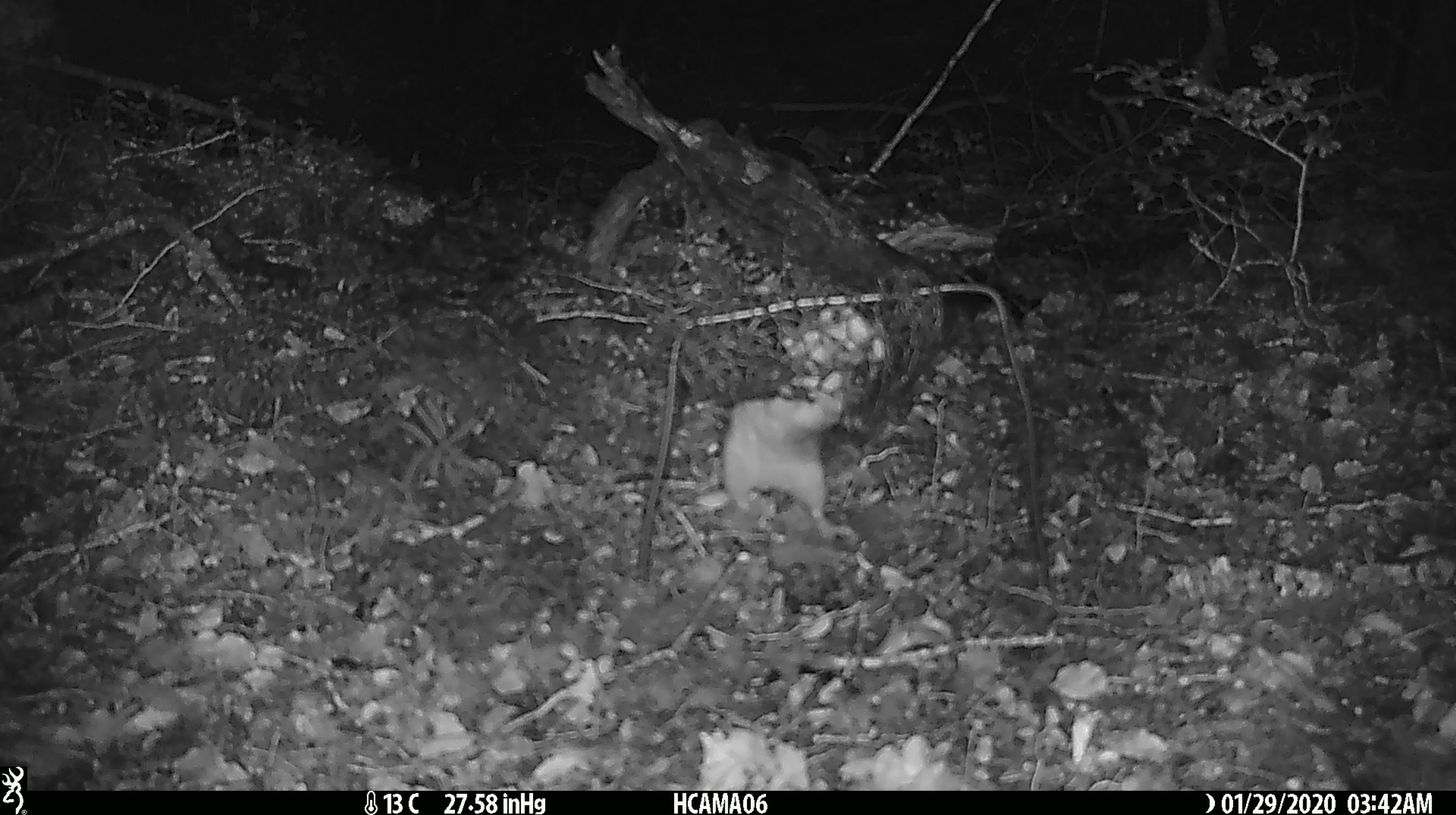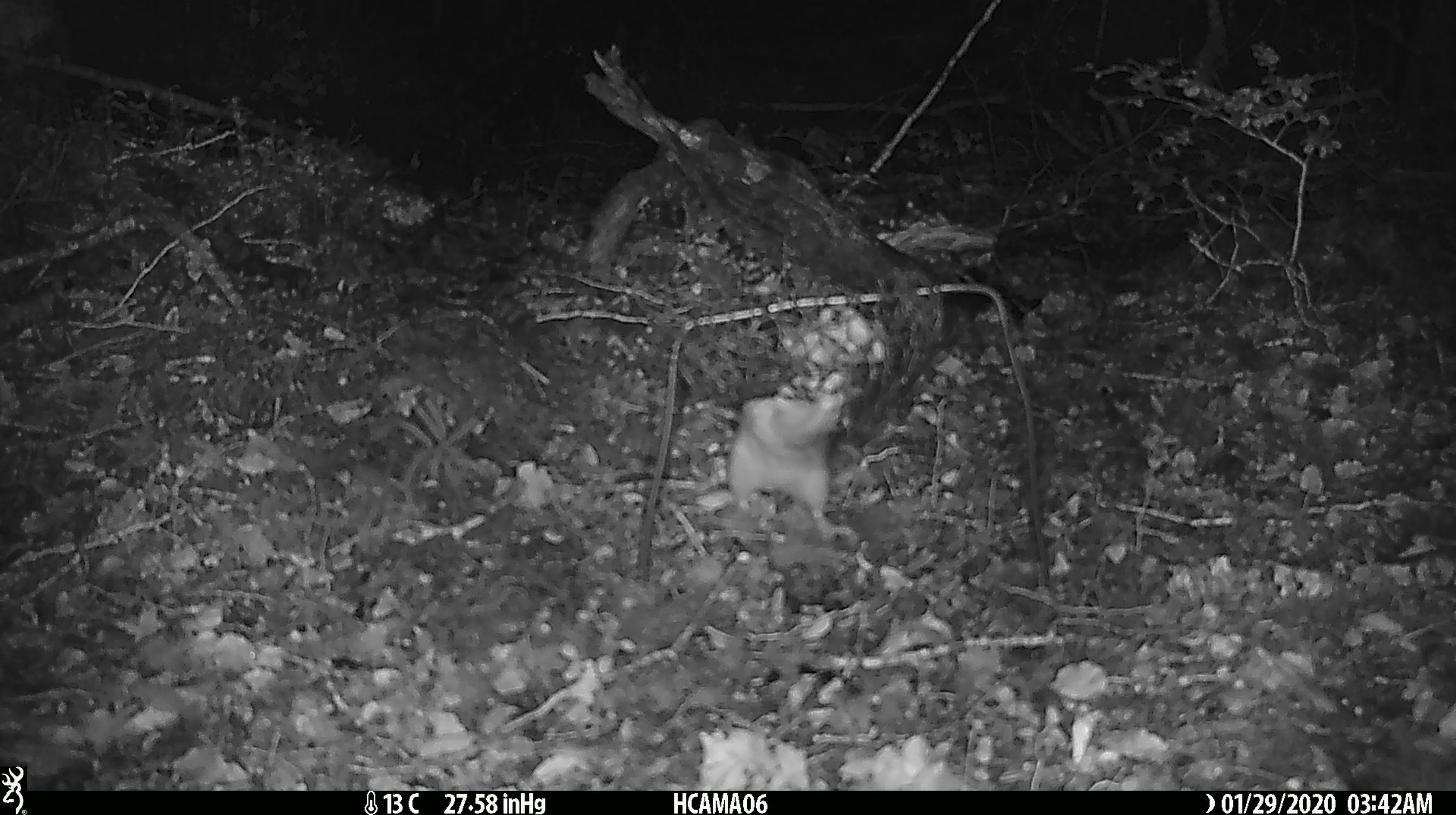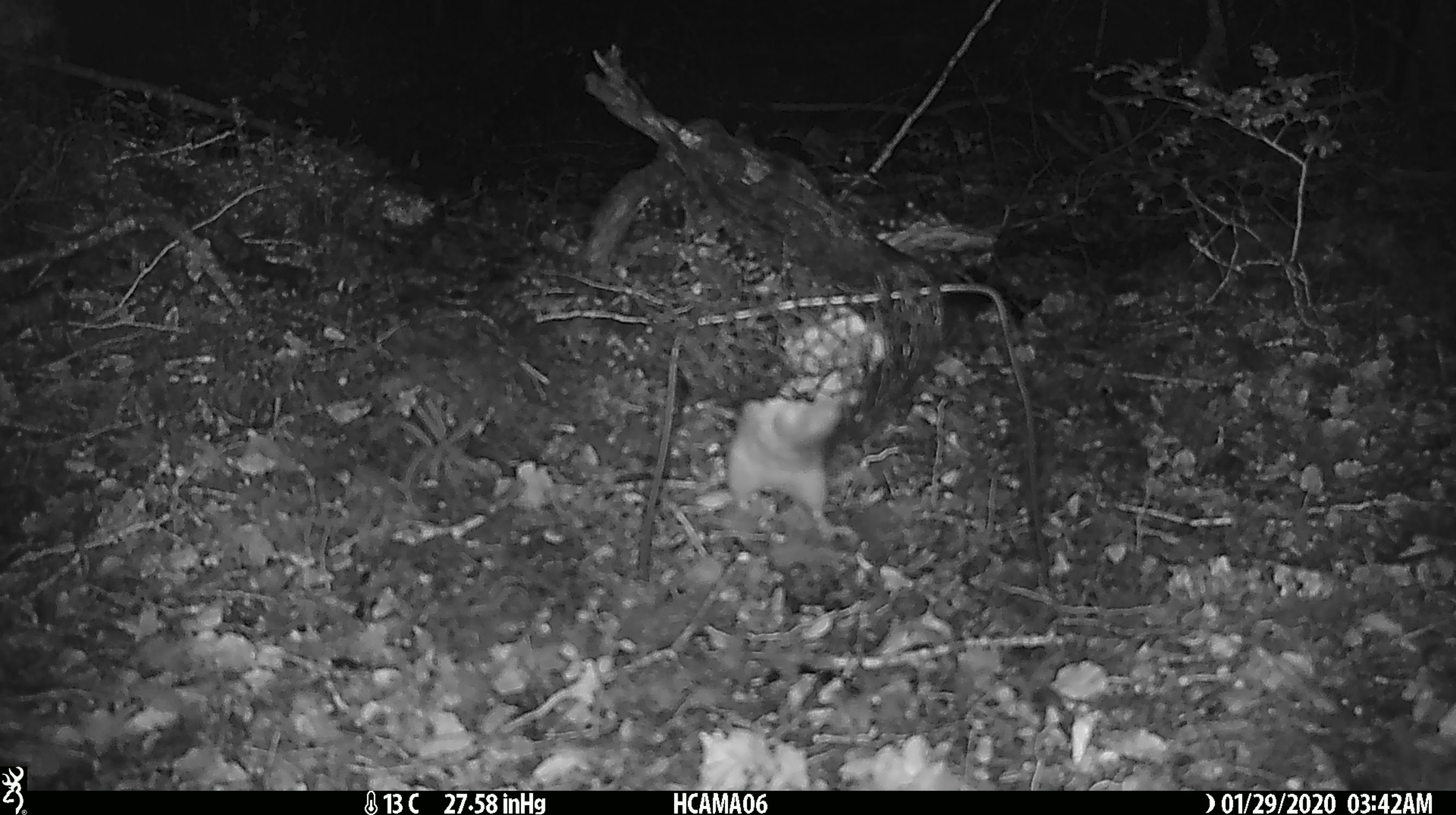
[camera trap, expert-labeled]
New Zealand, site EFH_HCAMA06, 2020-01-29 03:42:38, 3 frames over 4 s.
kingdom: Animalia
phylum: Chordata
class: Mammalia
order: Rodentia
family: Muridae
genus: Rattus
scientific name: Rattus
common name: rat